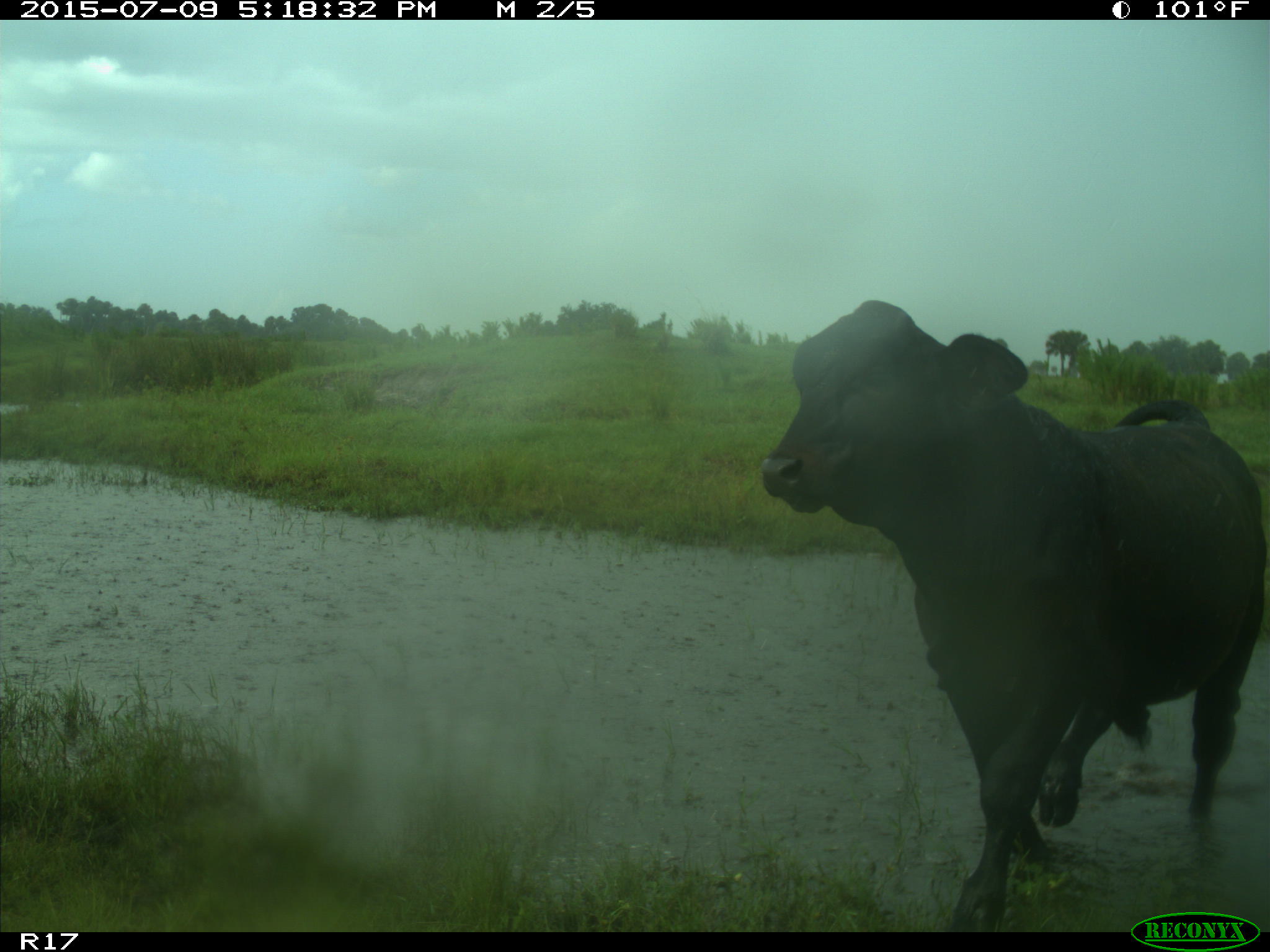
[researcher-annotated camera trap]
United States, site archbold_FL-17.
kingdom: Animalia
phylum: Chordata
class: Mammalia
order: Artiodactyla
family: Bovidae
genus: Bos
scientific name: Bos taurus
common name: domestic cow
Bos taurus (domestic cow).